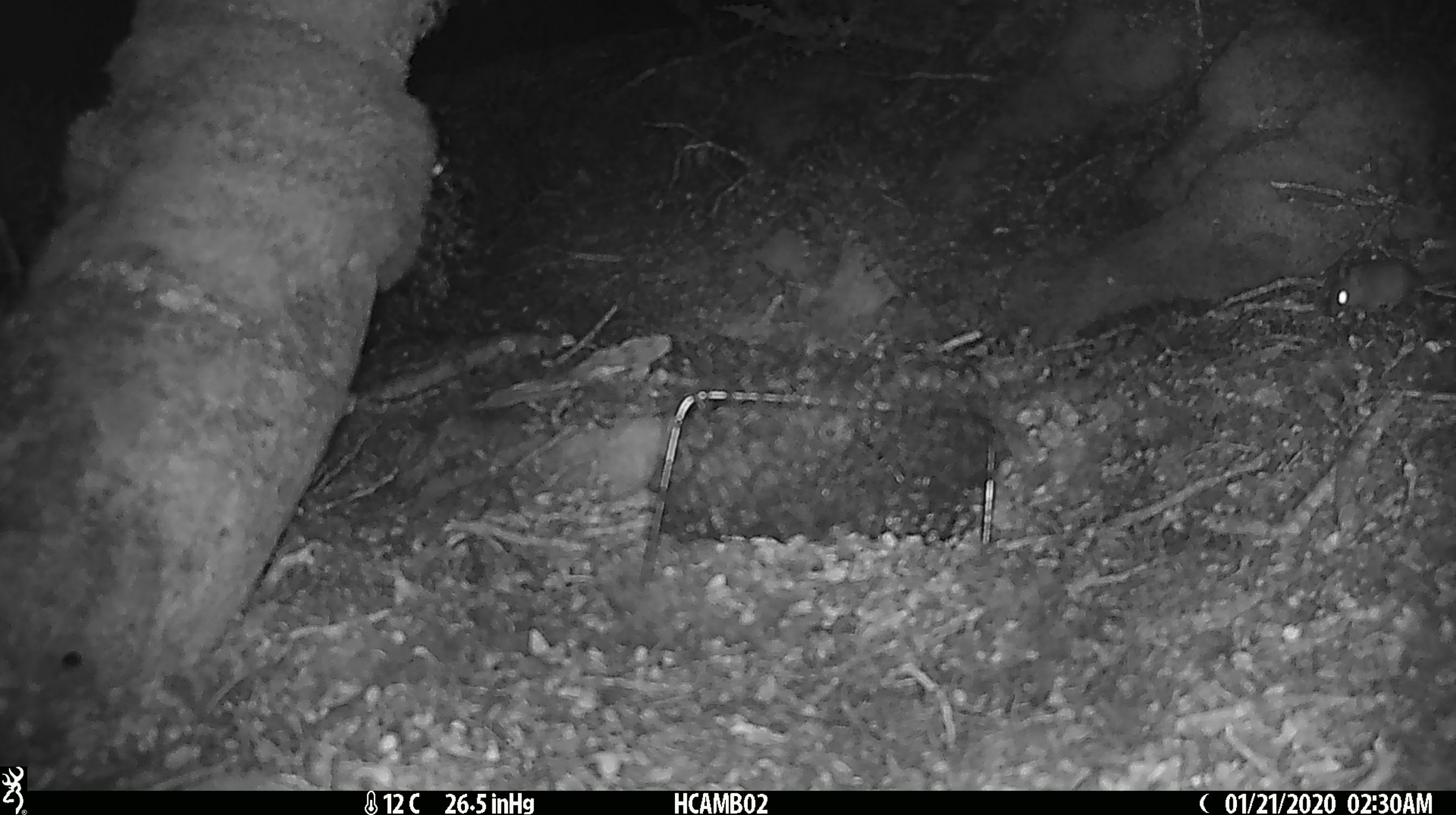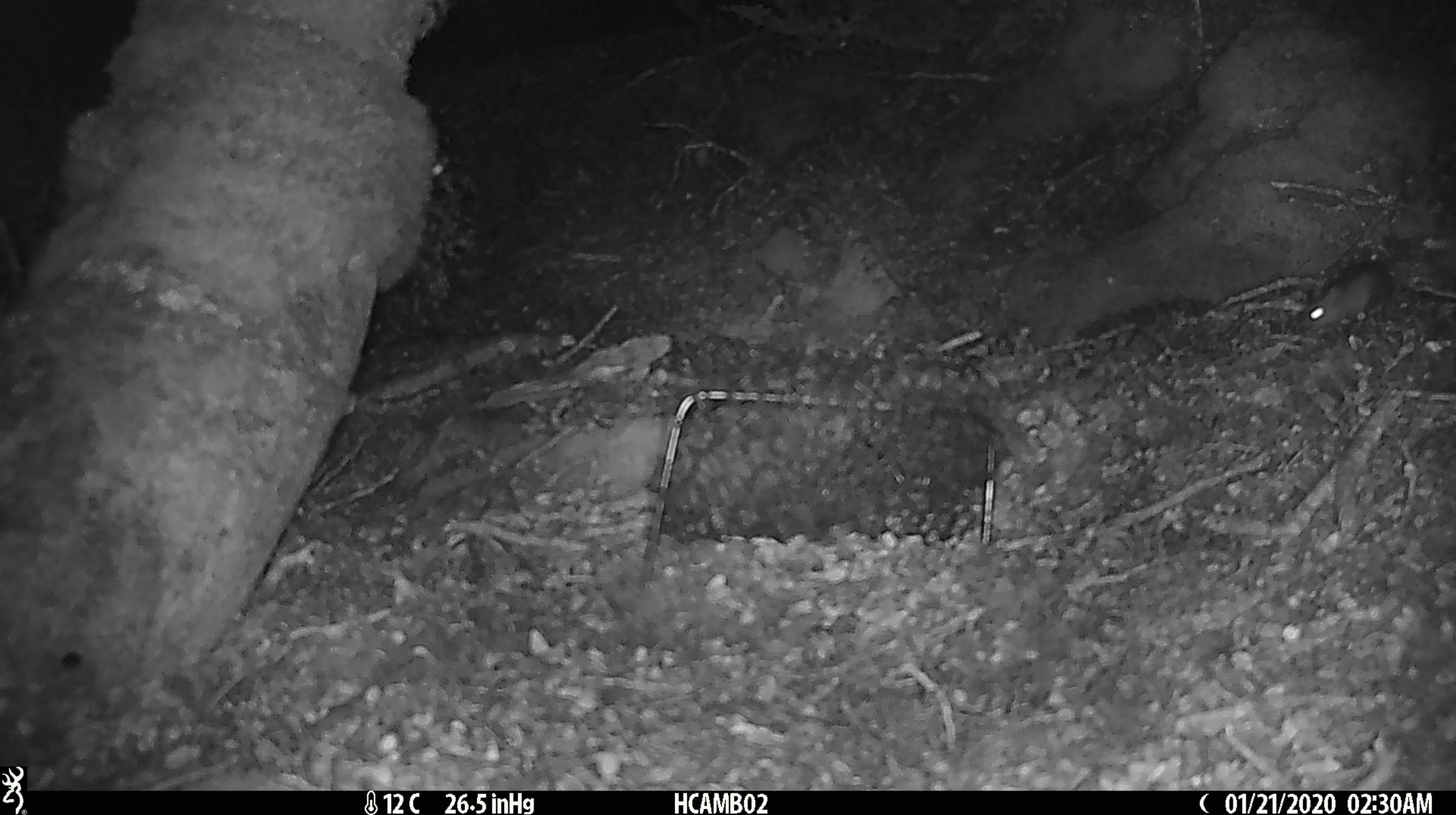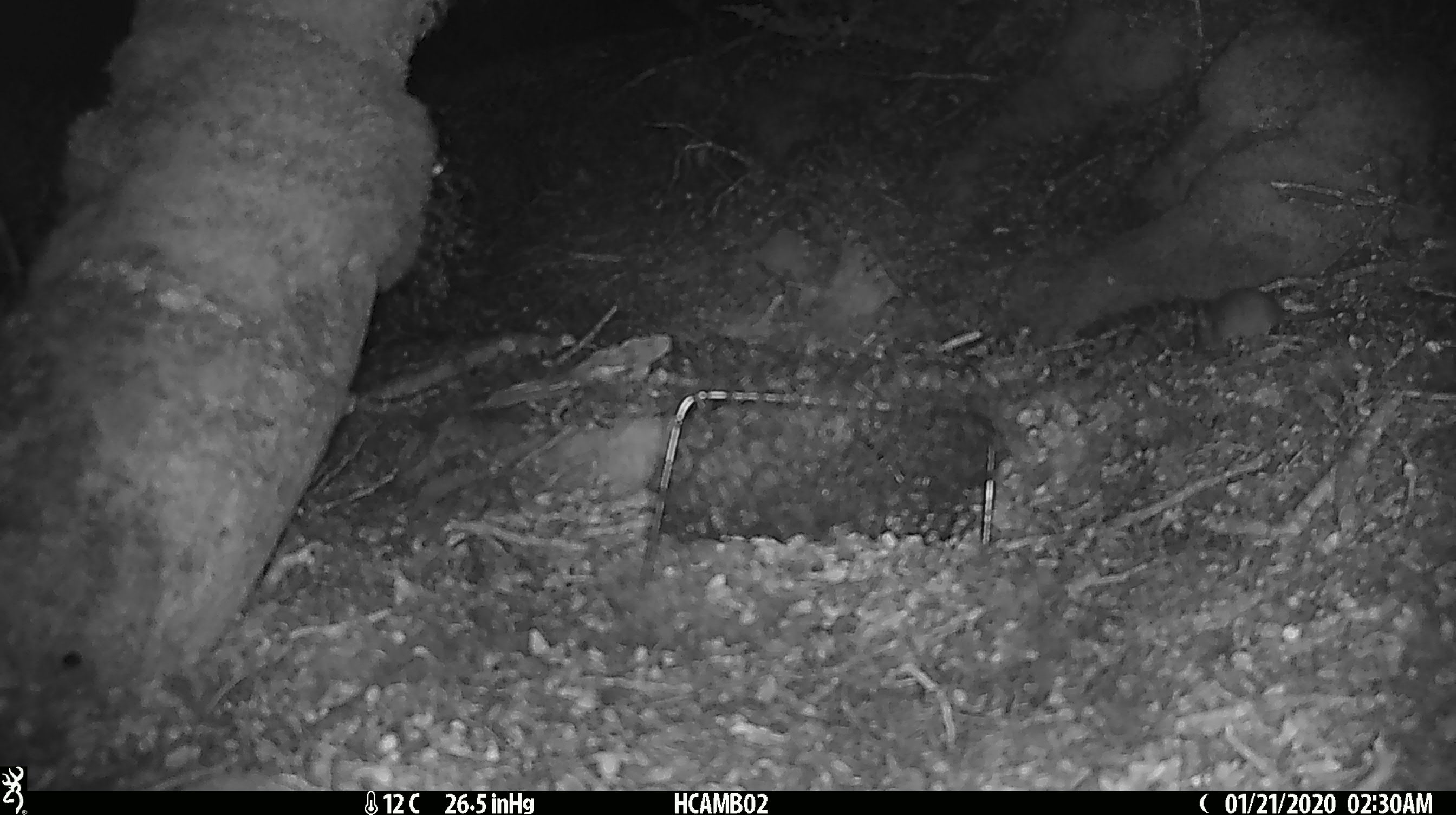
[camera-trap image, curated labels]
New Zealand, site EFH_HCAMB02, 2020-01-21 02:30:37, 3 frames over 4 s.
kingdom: Animalia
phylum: Chordata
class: Mammalia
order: Rodentia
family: Muridae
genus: Mus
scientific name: Mus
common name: mouse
Mouse (Mus).